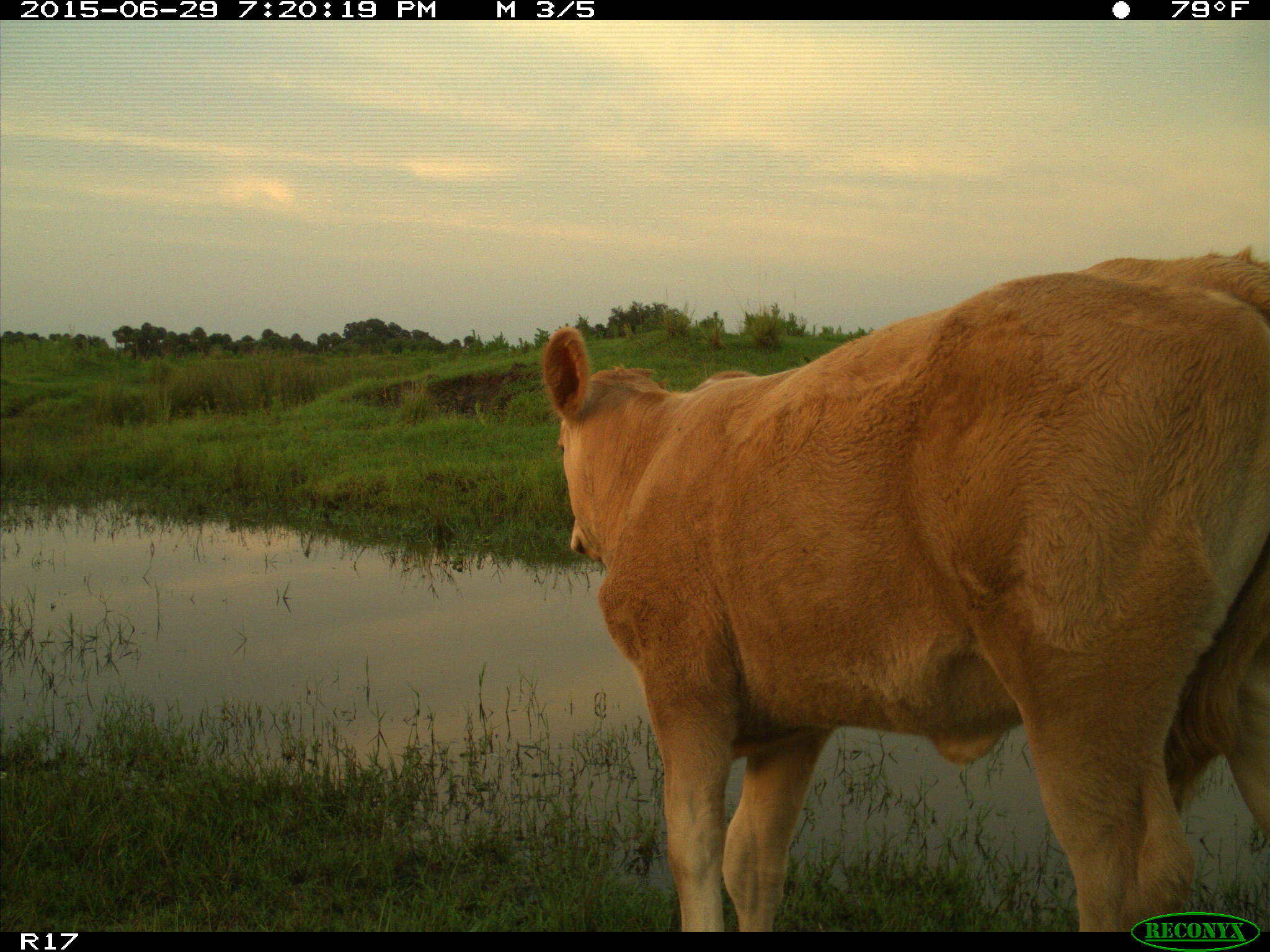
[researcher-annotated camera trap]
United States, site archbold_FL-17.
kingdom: Animalia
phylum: Chordata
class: Mammalia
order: Artiodactyla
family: Bovidae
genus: Bos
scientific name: Bos taurus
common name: domestic cow